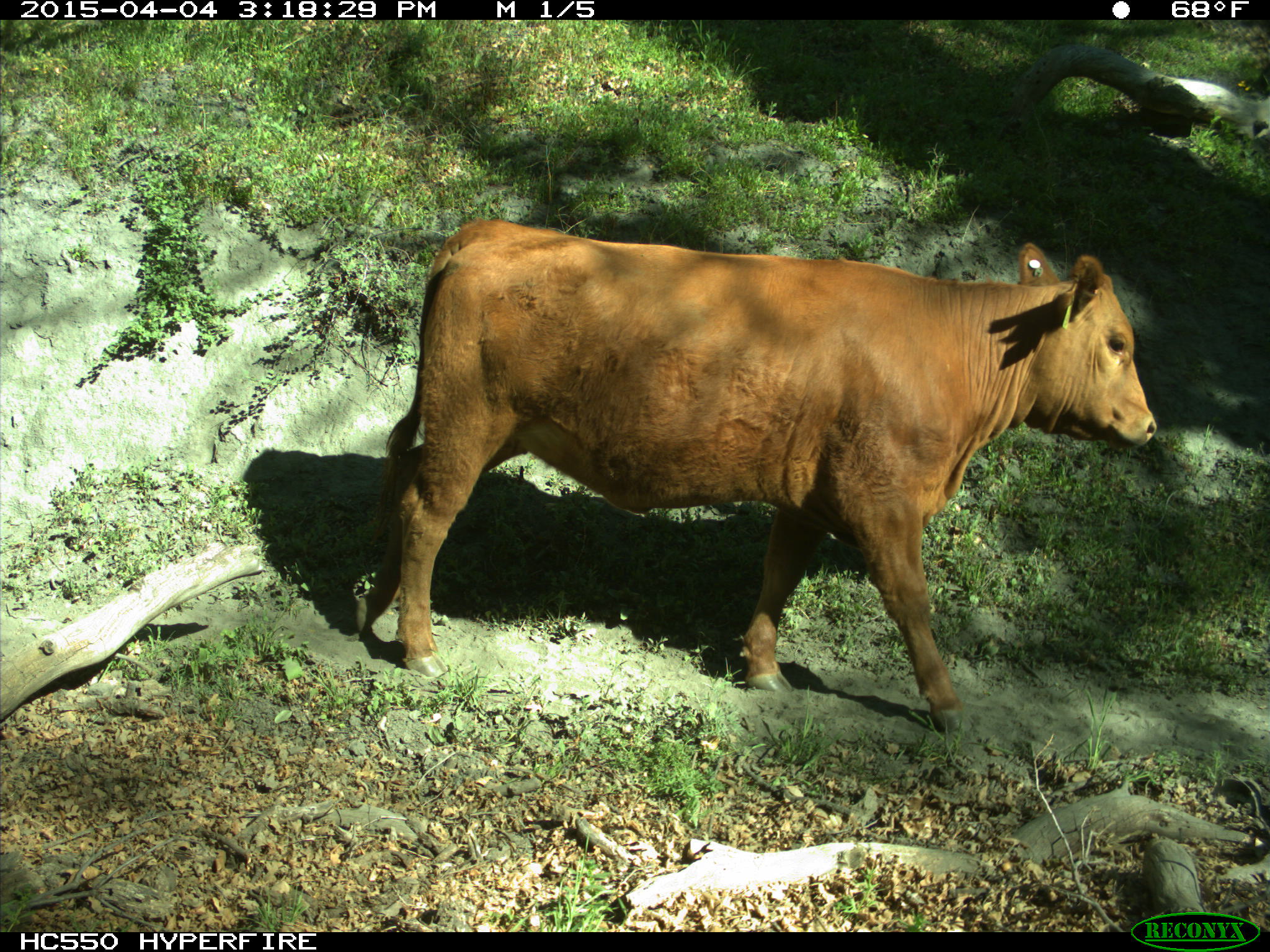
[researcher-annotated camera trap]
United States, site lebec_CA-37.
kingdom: Animalia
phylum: Chordata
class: Mammalia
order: Artiodactyla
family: Bovidae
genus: Bos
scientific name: Bos taurus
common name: domestic cow